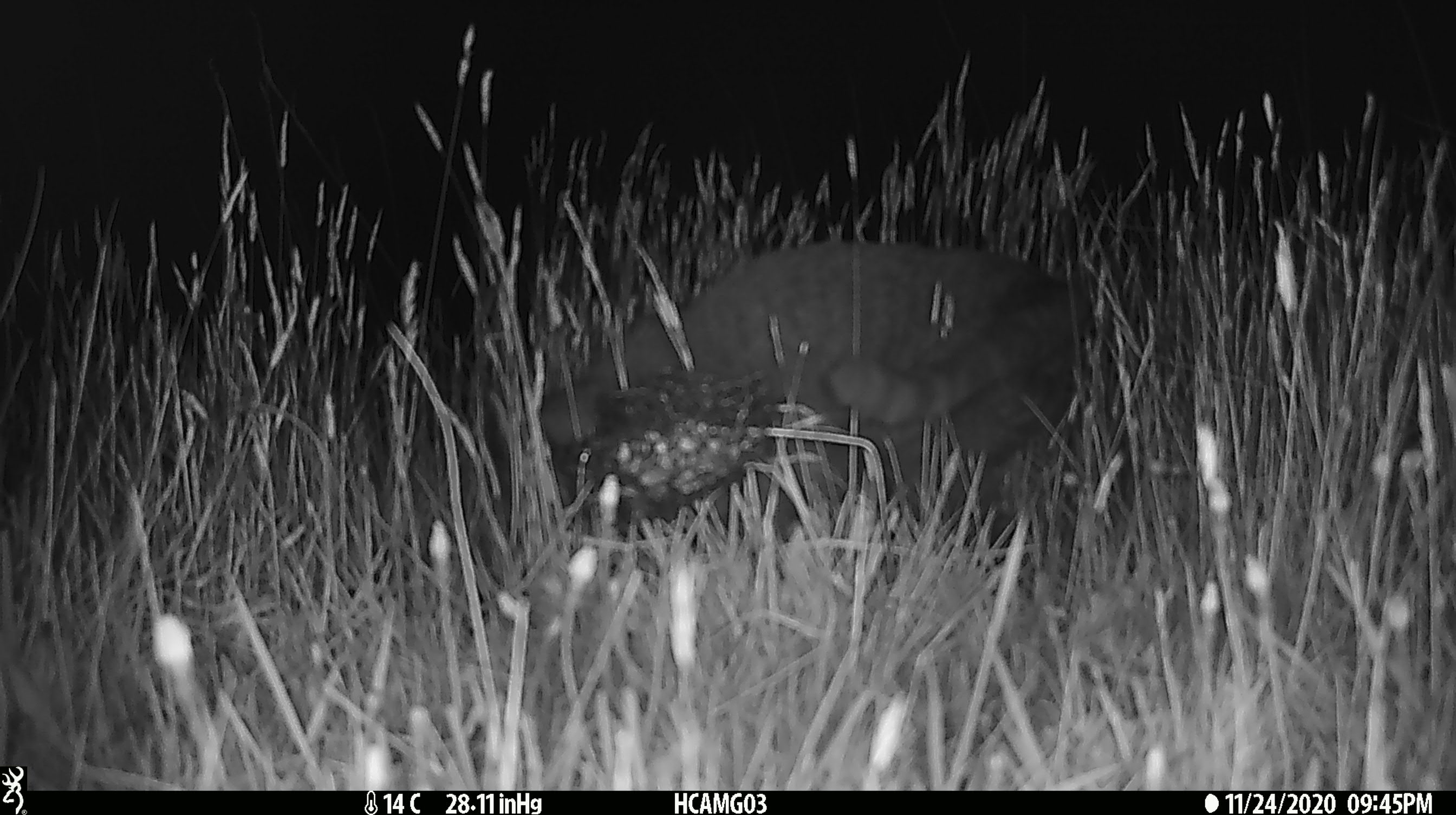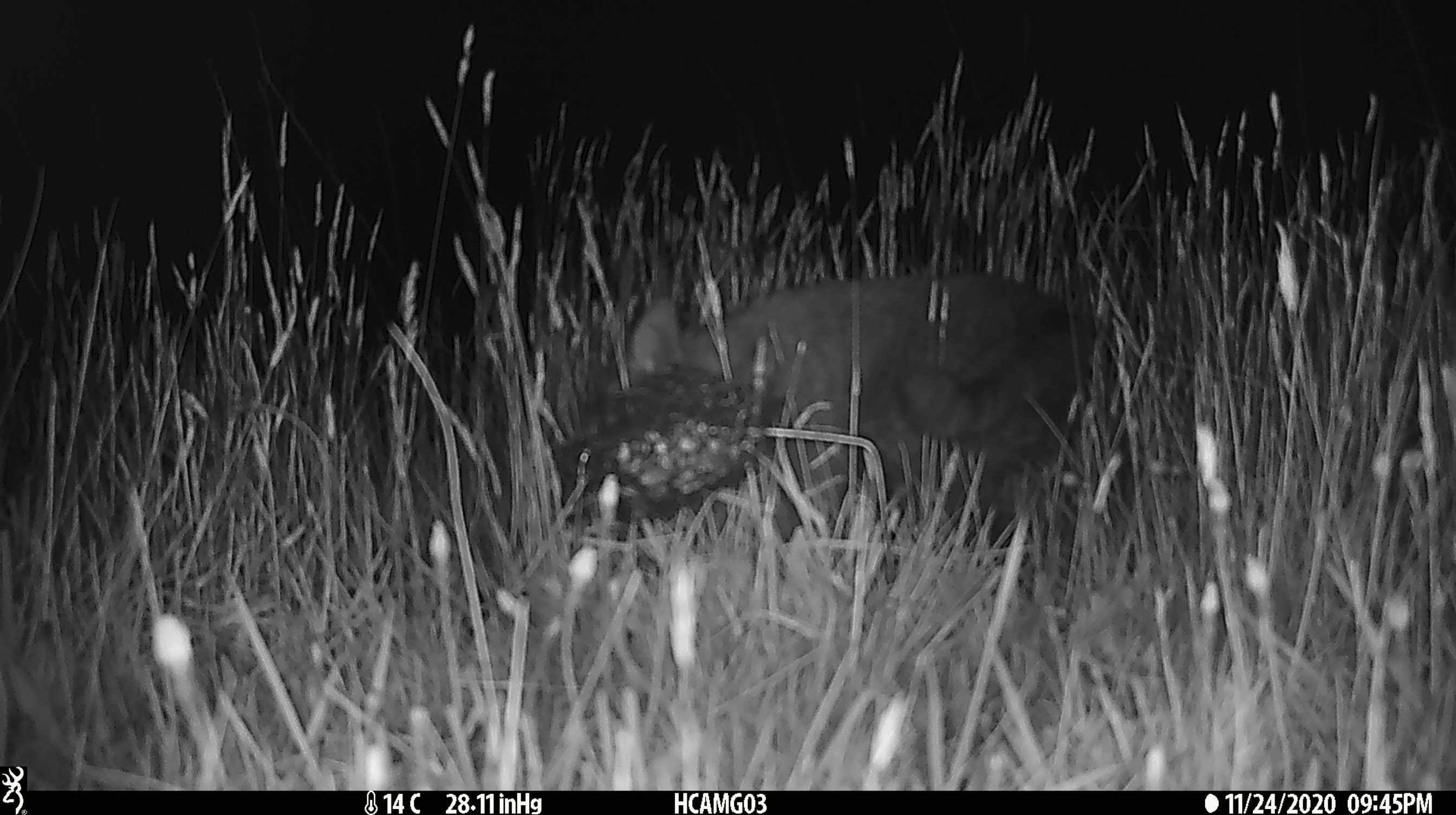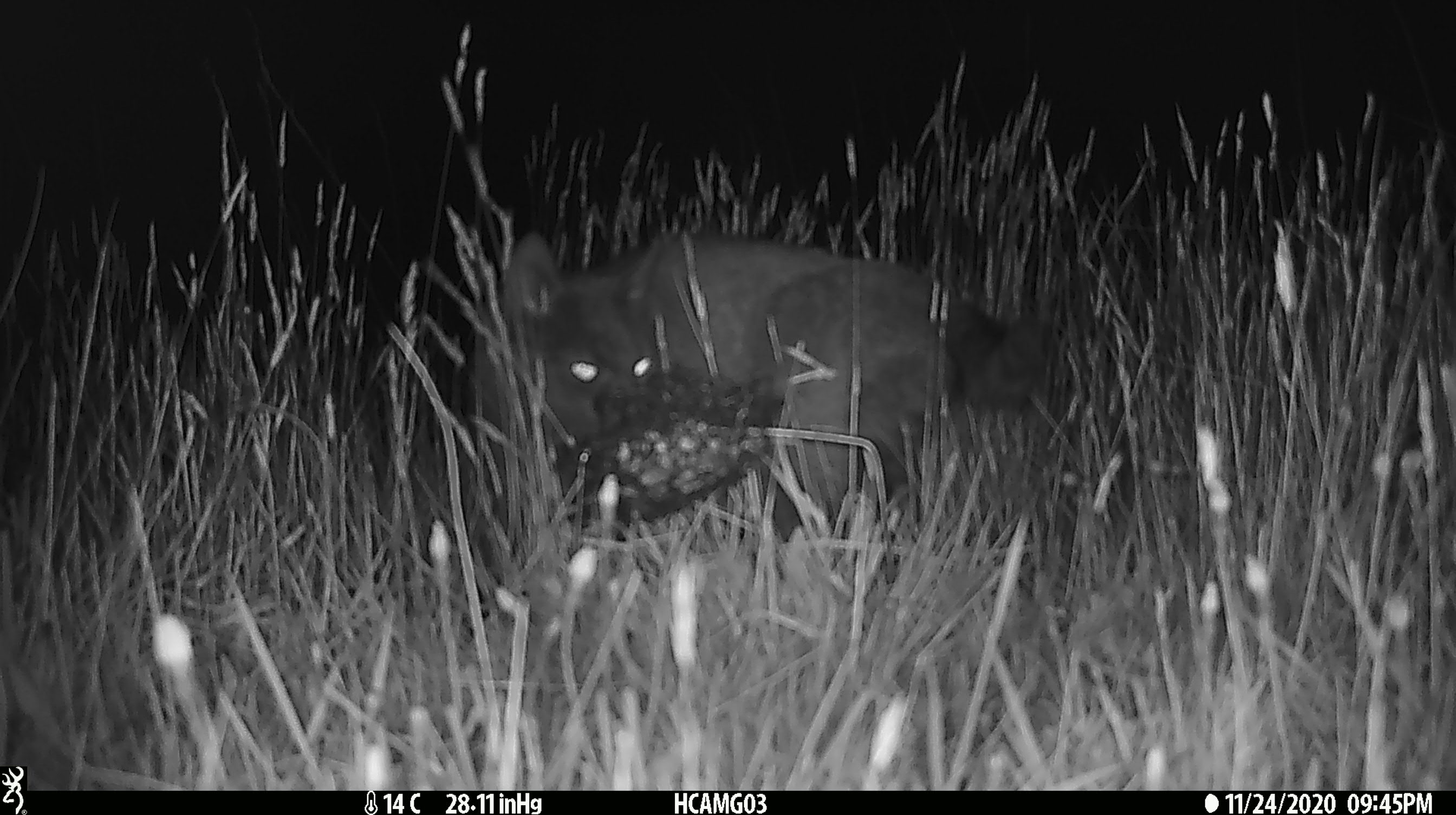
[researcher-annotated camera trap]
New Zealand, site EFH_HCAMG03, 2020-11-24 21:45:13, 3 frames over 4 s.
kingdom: Animalia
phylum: Chordata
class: Mammalia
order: Carnivora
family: Felidae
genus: Felis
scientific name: Felis catus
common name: domestic cat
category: cat